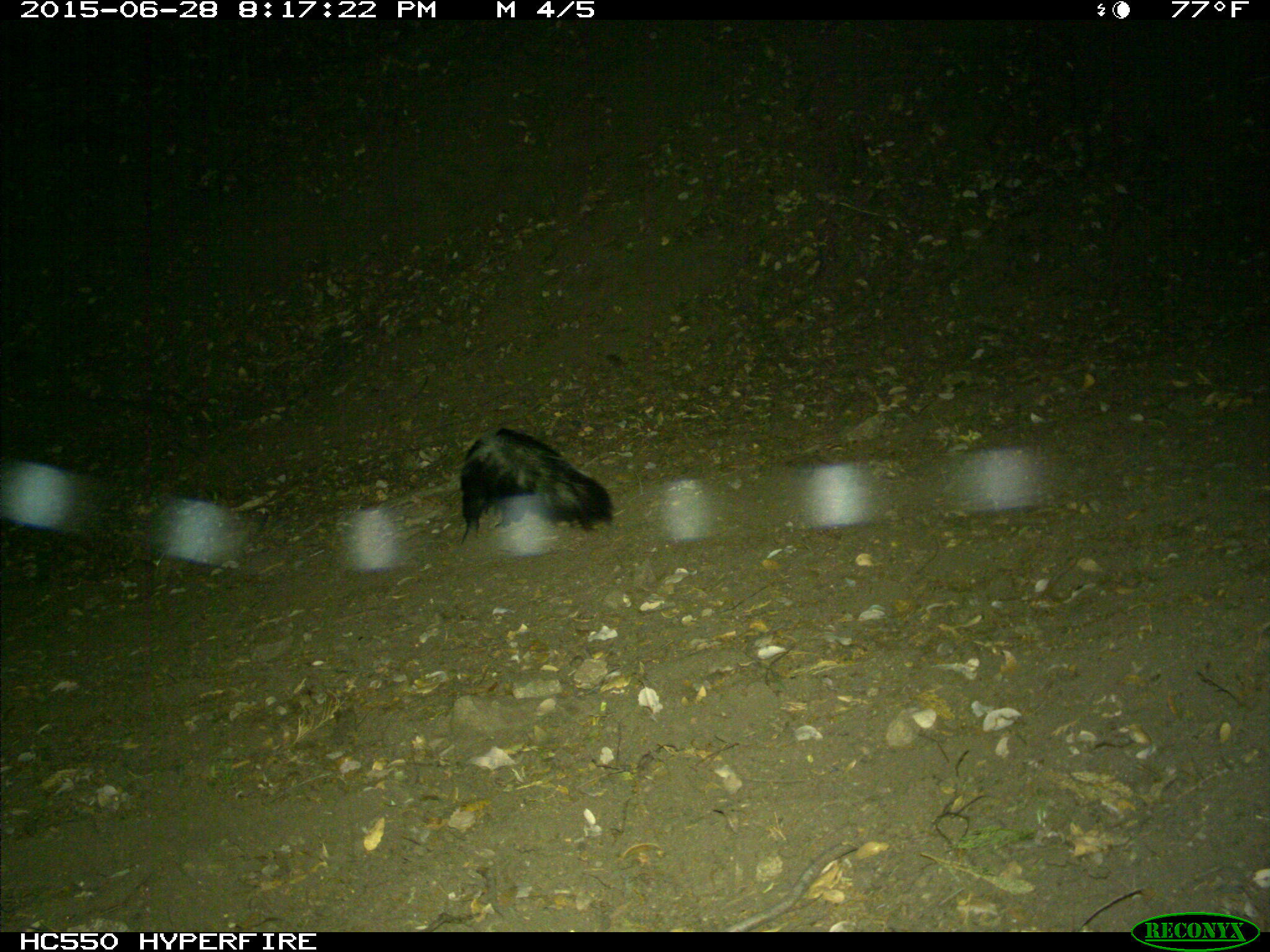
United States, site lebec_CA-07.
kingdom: Animalia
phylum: Chordata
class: Mammalia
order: Carnivora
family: Mephitidae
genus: Mephitis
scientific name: Mephitis mephitis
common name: striped skunk